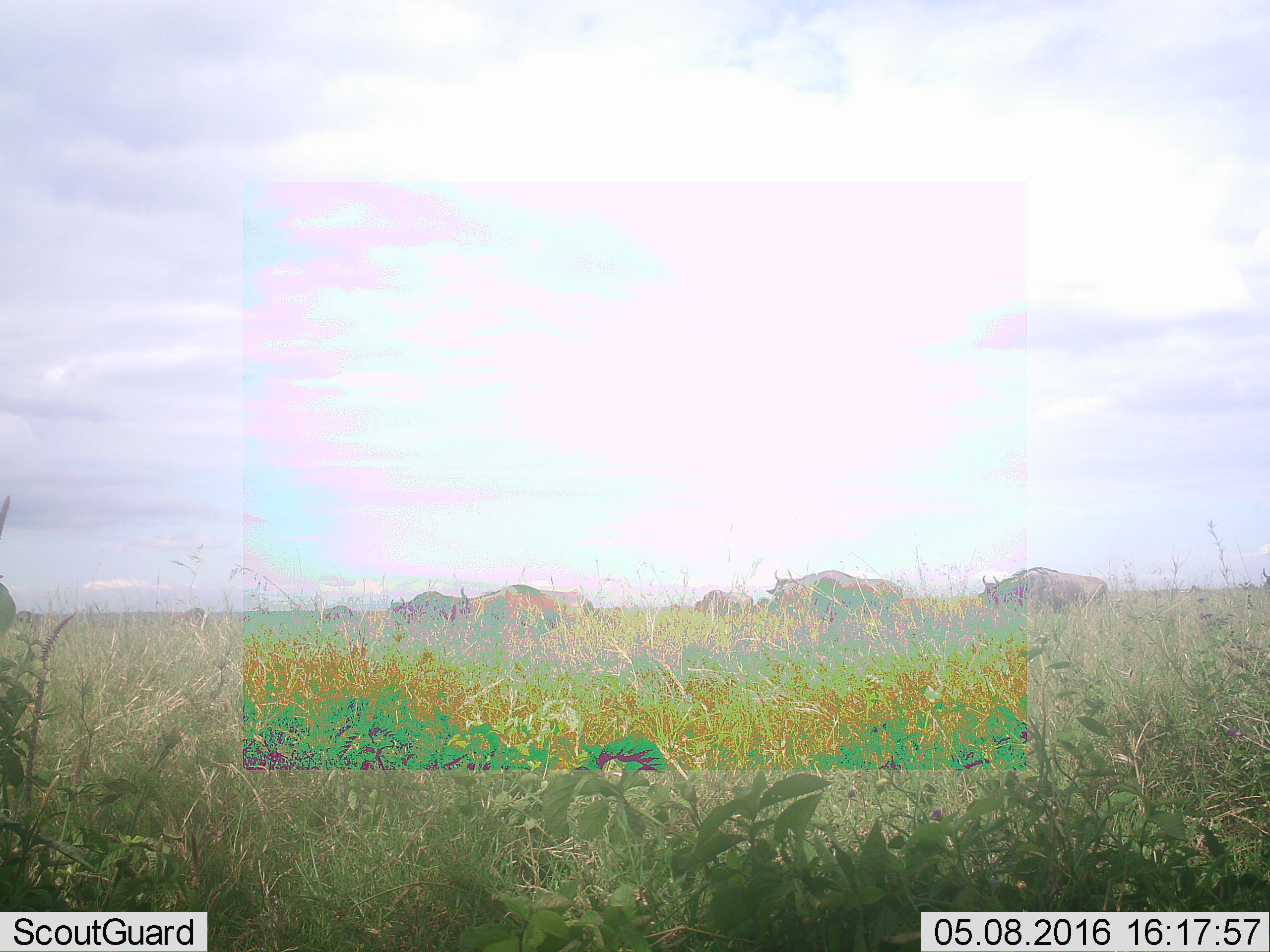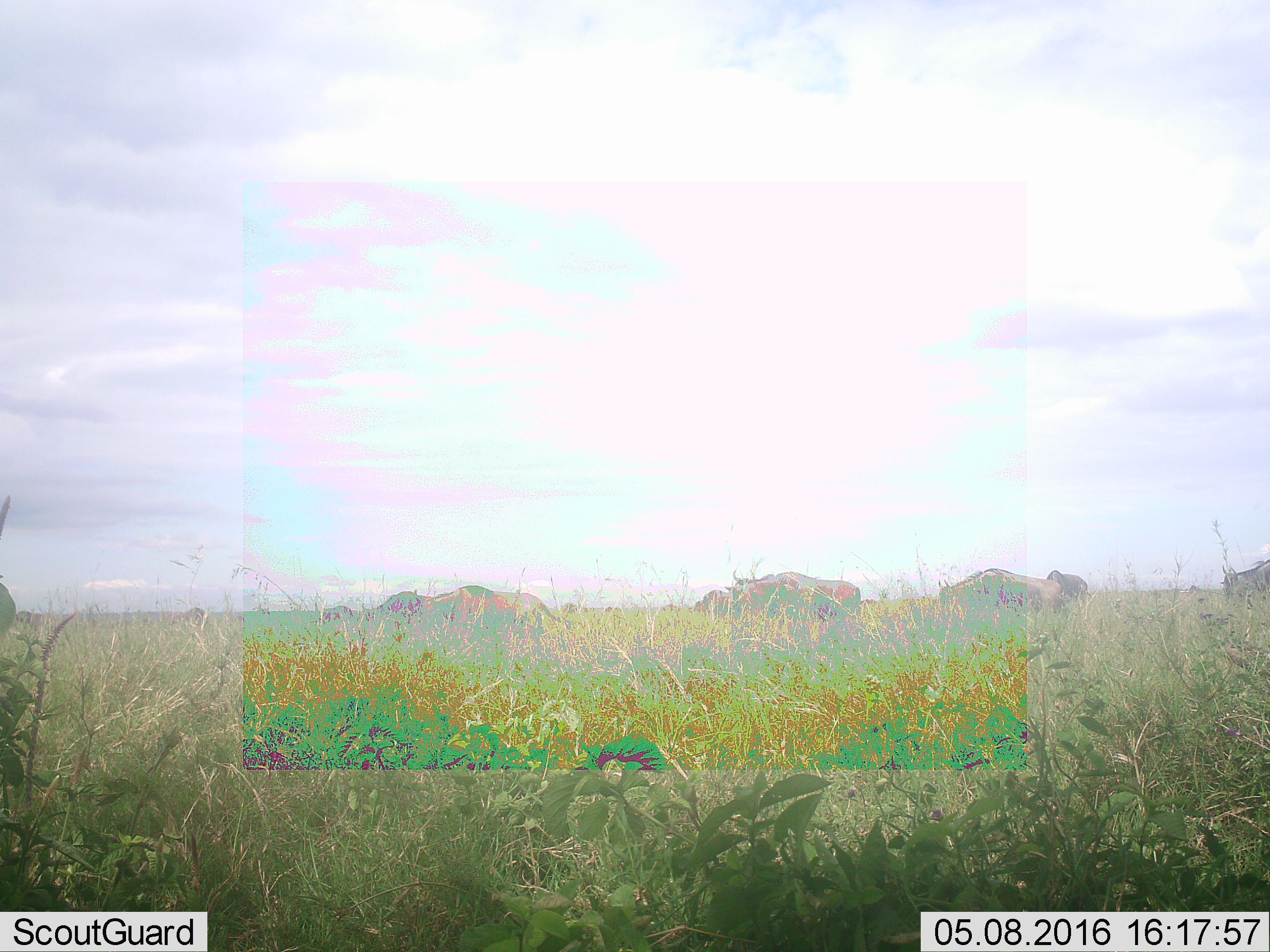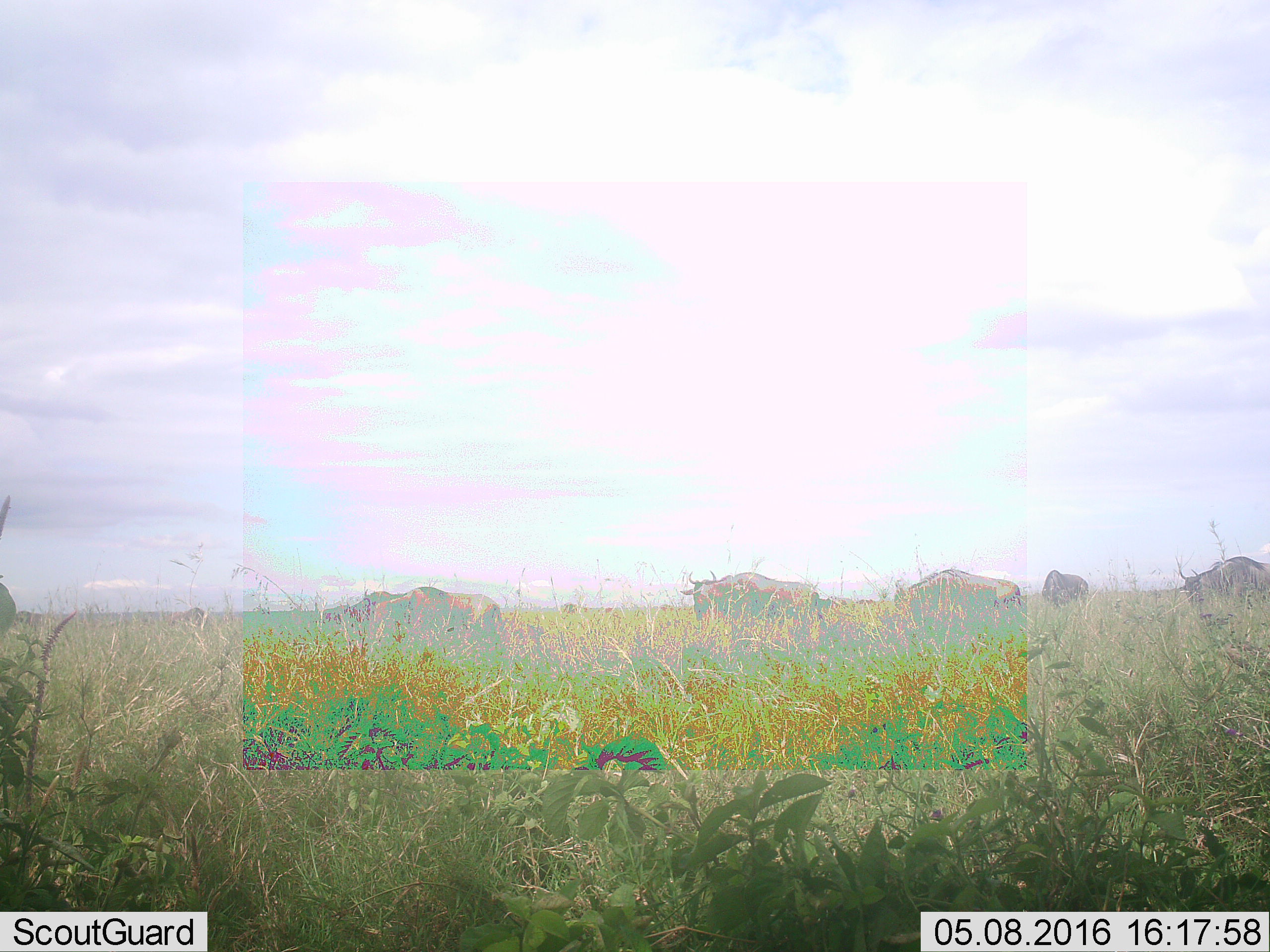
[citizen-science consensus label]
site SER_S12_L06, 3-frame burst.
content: unidentified animal